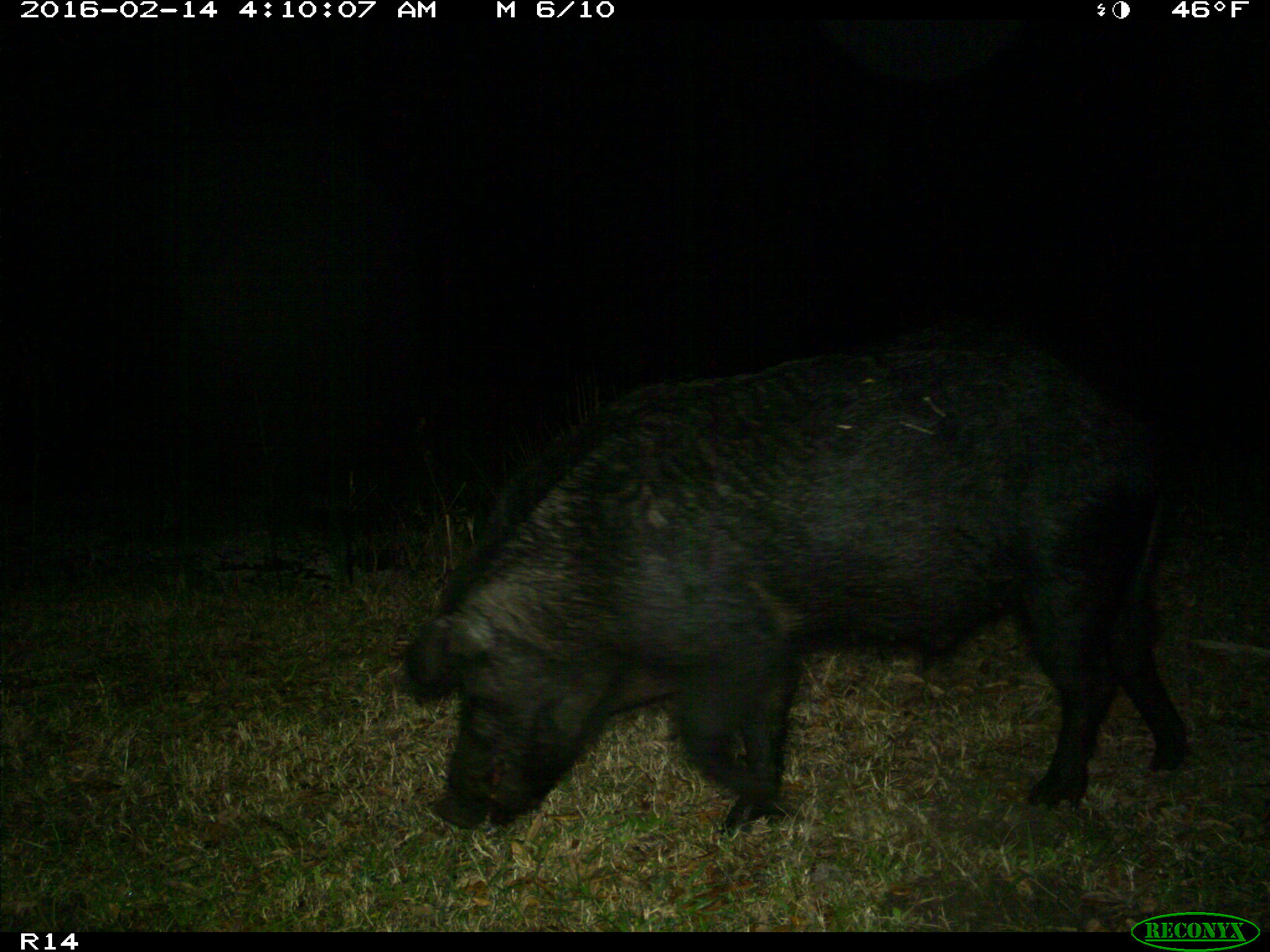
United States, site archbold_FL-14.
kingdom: Animalia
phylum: Chordata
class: Mammalia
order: Artiodactyla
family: Suidae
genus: Sus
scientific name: Sus scrofa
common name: wild boar